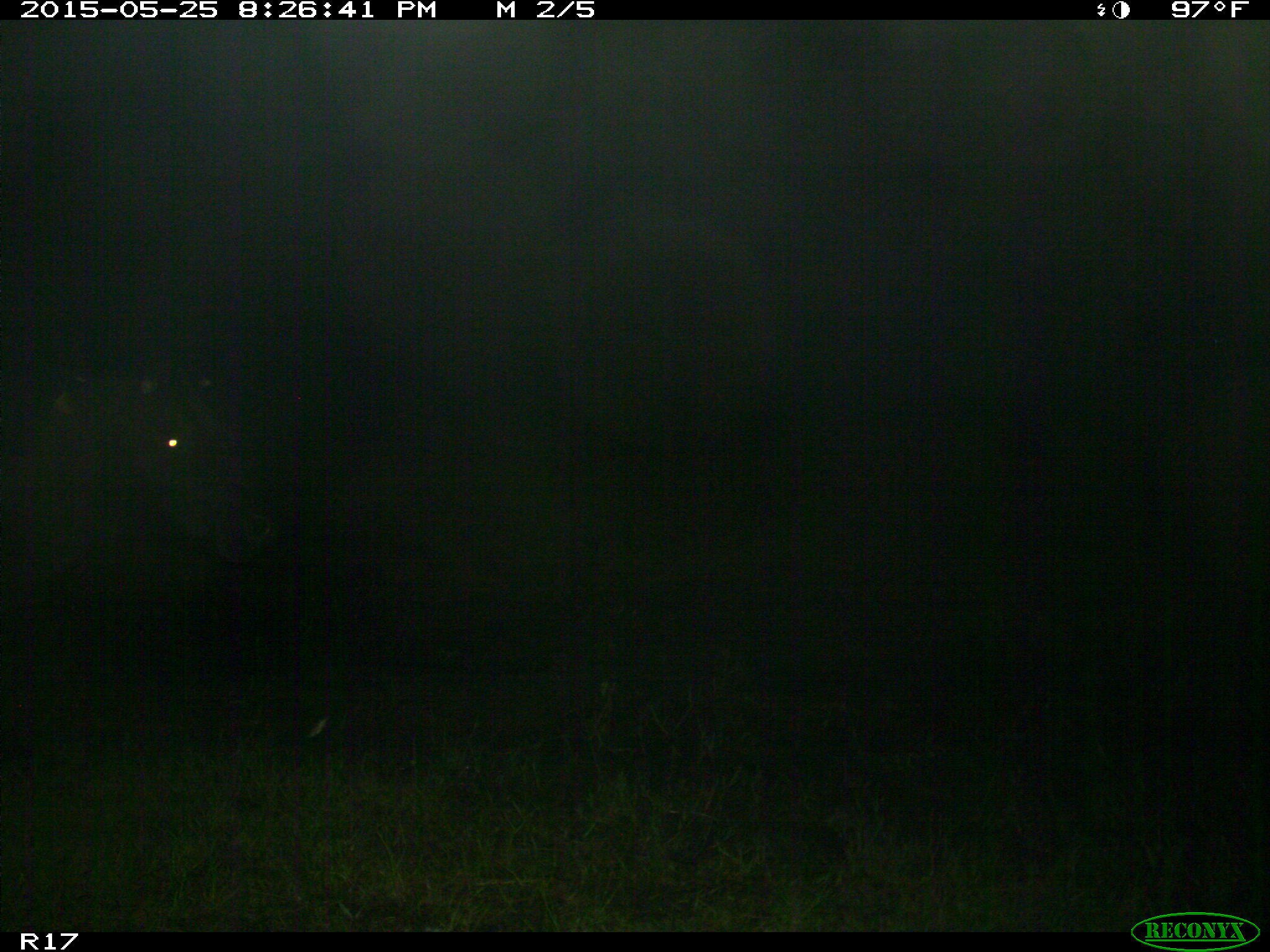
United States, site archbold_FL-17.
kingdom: Animalia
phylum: Chordata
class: Mammalia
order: Artiodactyla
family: Bovidae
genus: Bos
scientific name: Bos taurus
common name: domestic cow